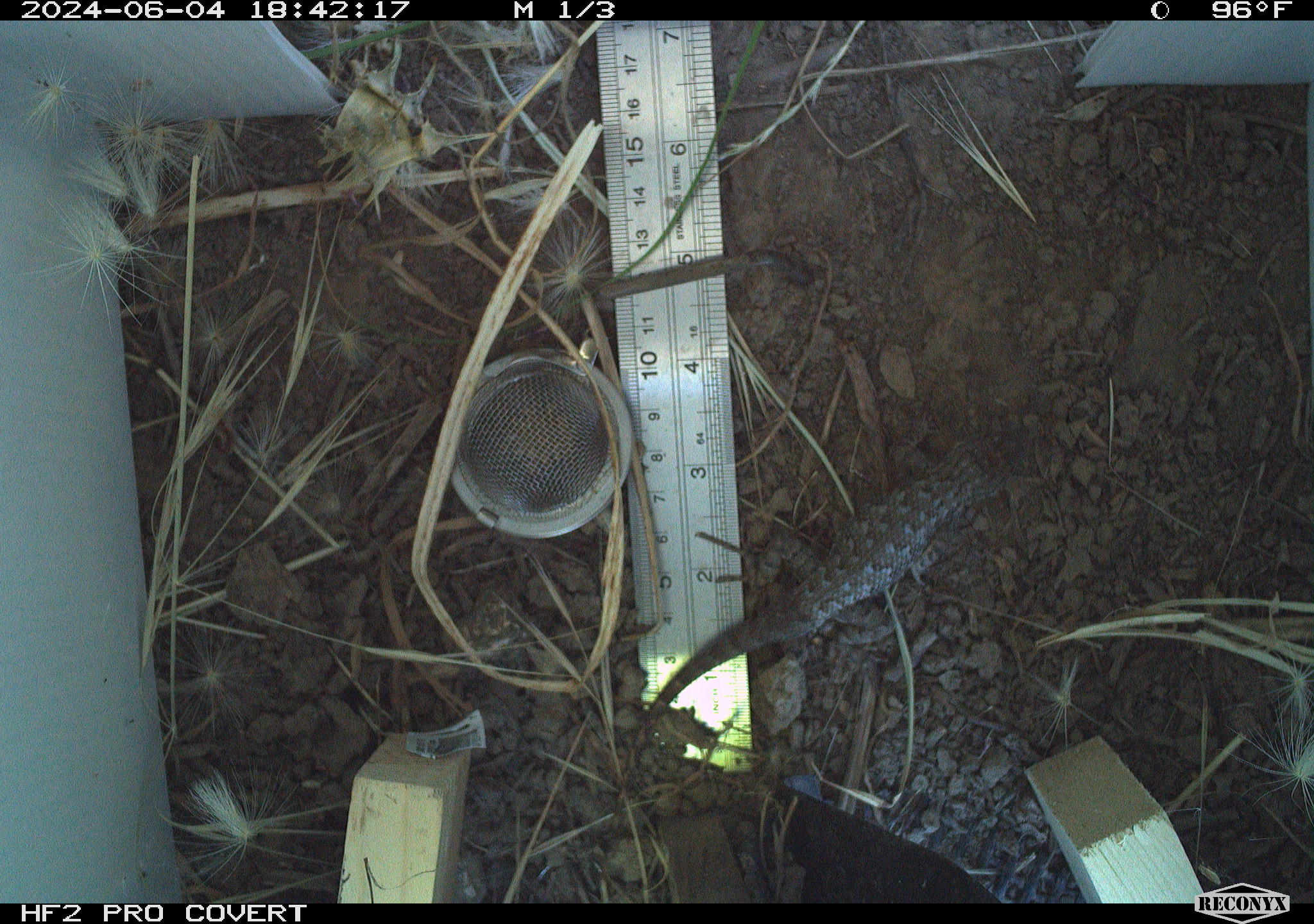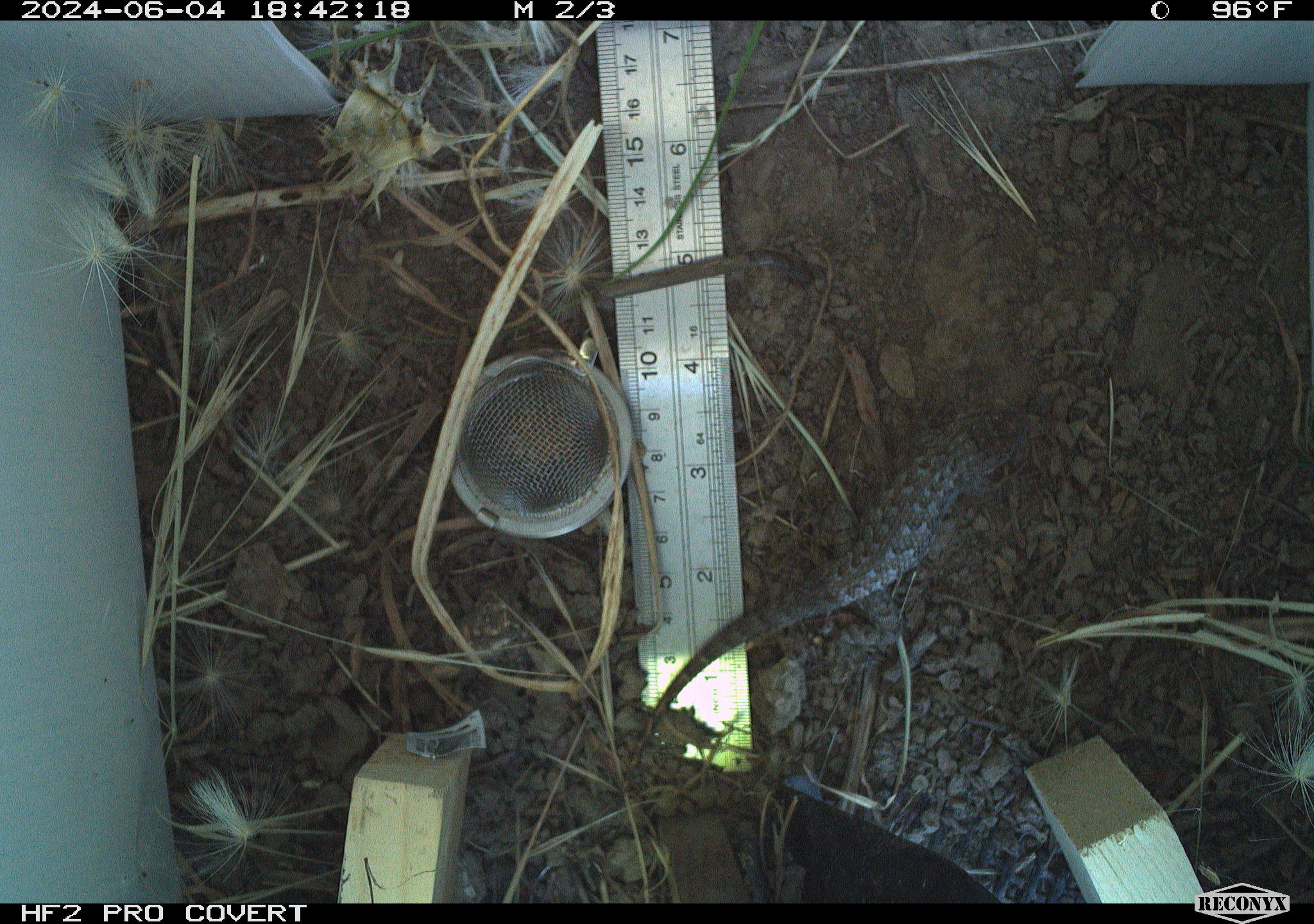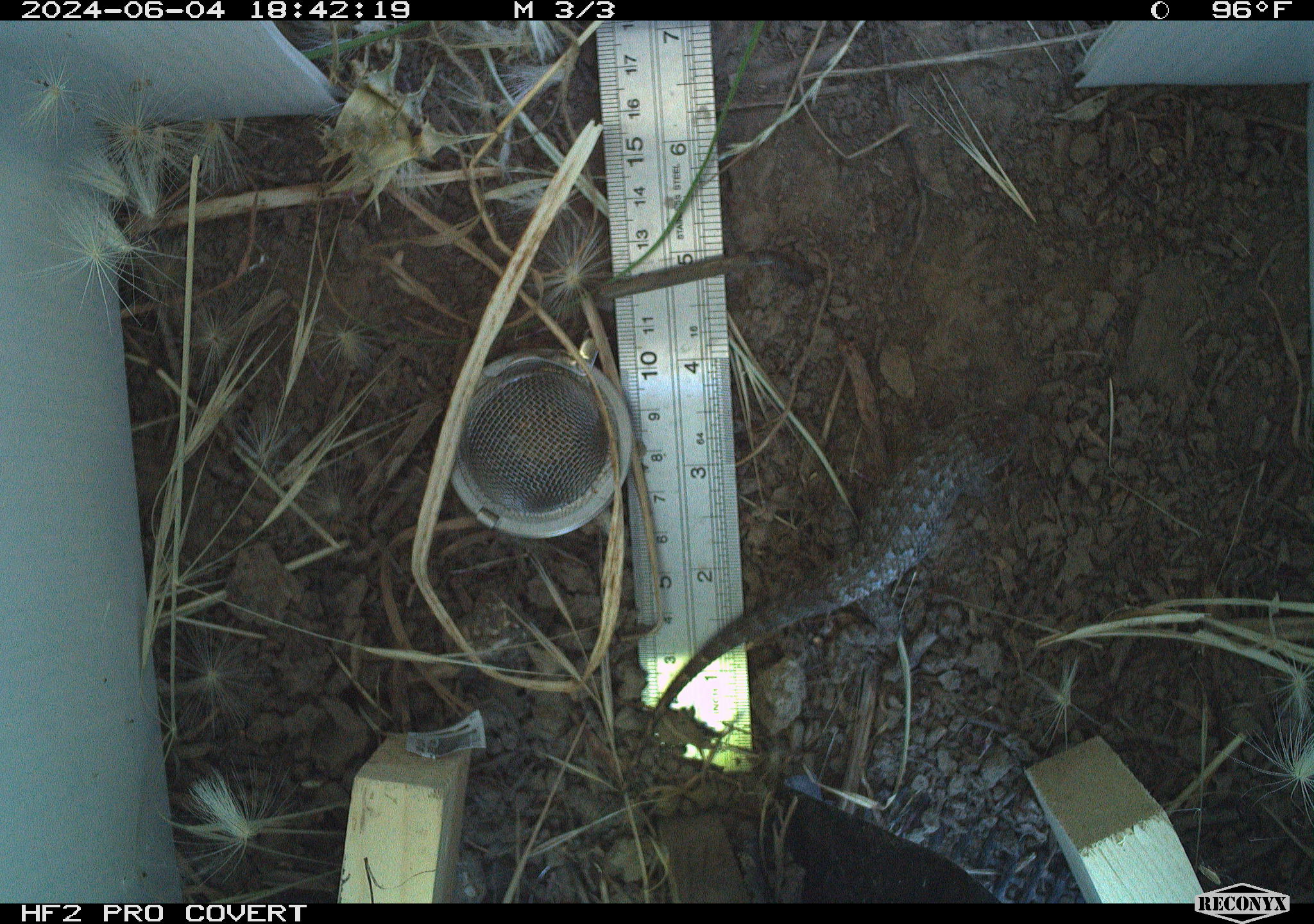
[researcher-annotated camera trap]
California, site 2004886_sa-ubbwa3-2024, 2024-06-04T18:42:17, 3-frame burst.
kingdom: Animalia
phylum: Chordata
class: Reptilia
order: Squamata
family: Phrynosomatidae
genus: Sceloporus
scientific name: Sceloporus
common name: spiny lizards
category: sceloporus species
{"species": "sceloporus species (spiny lizards) (Sceloporus)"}